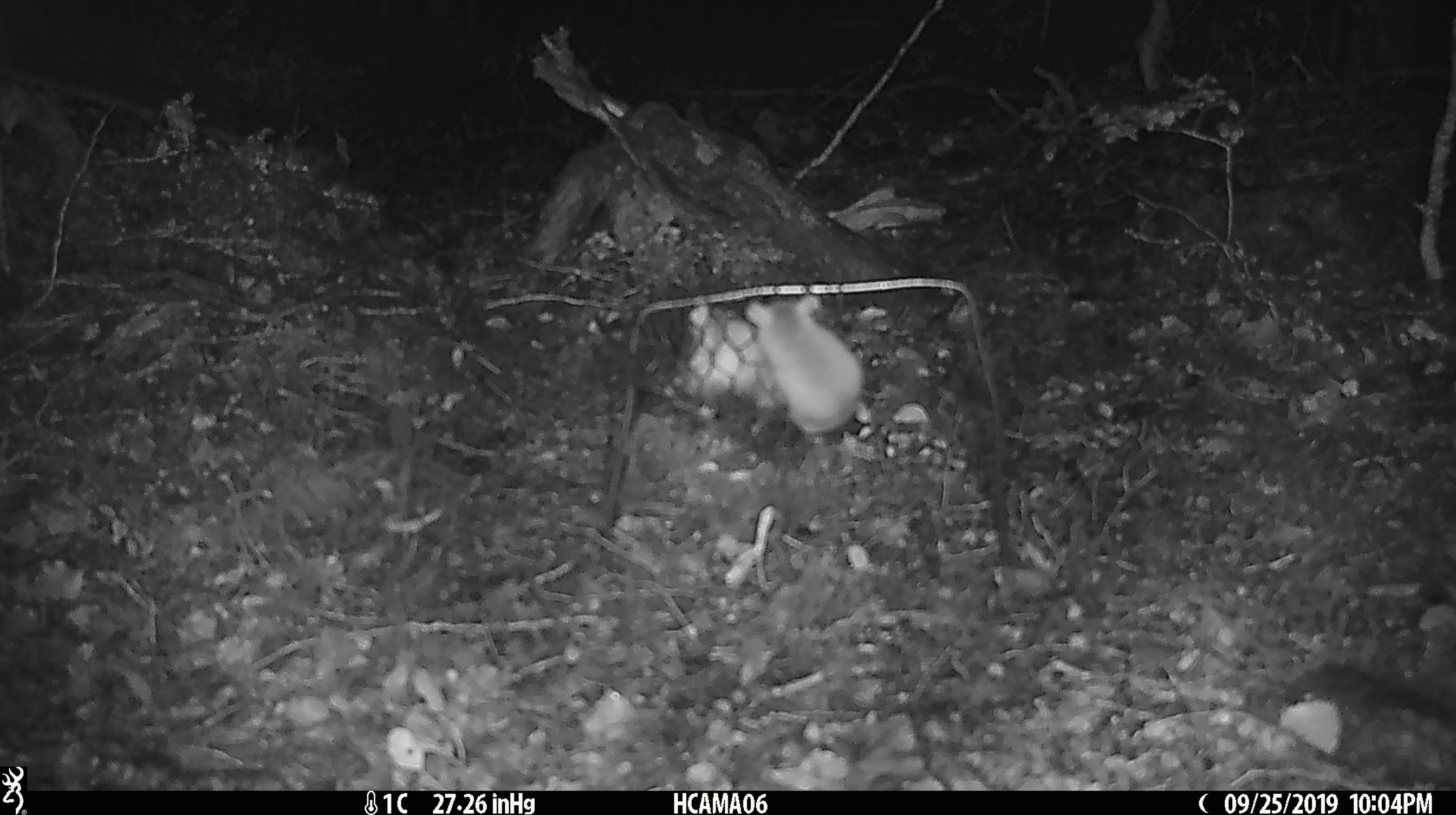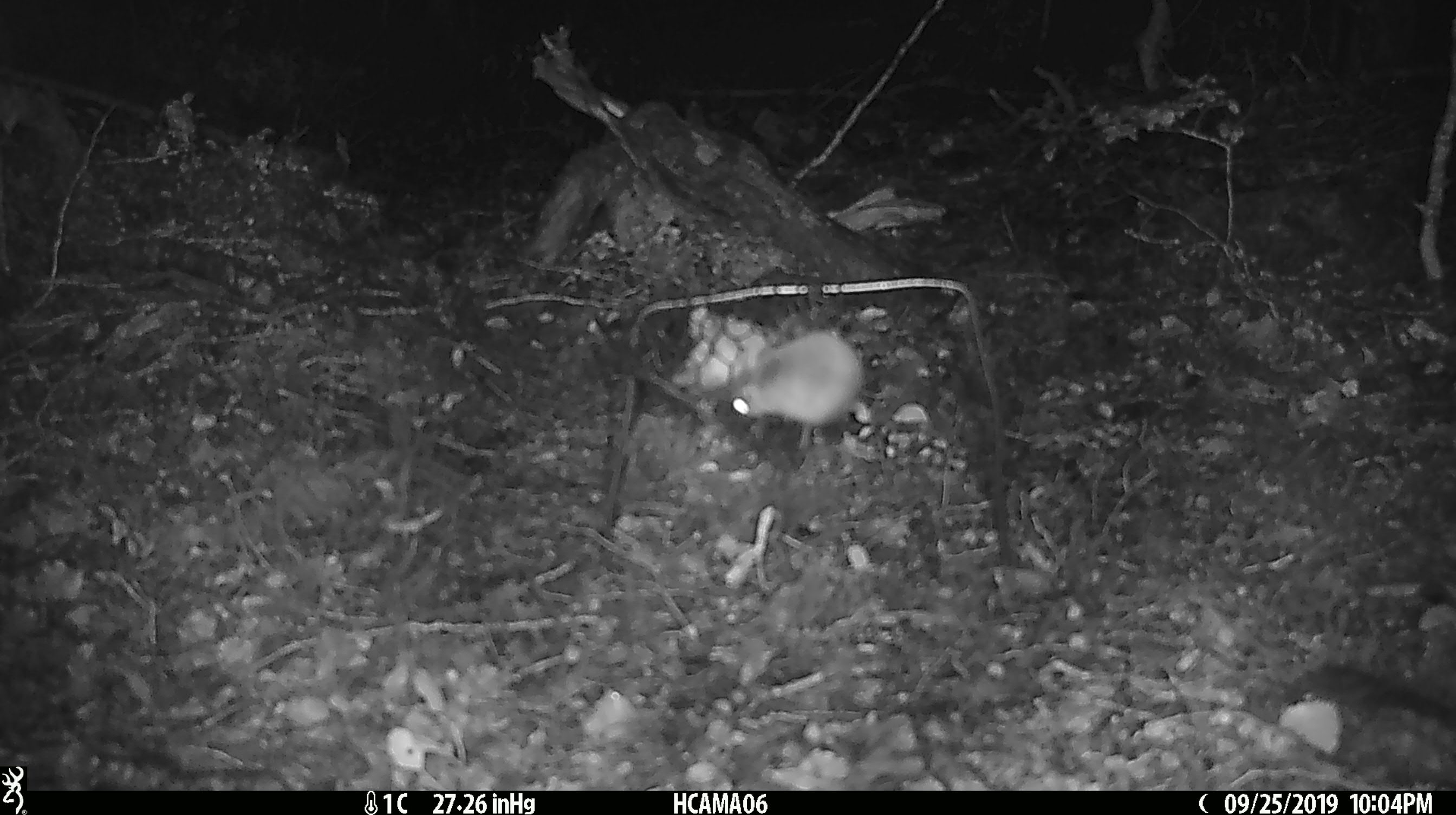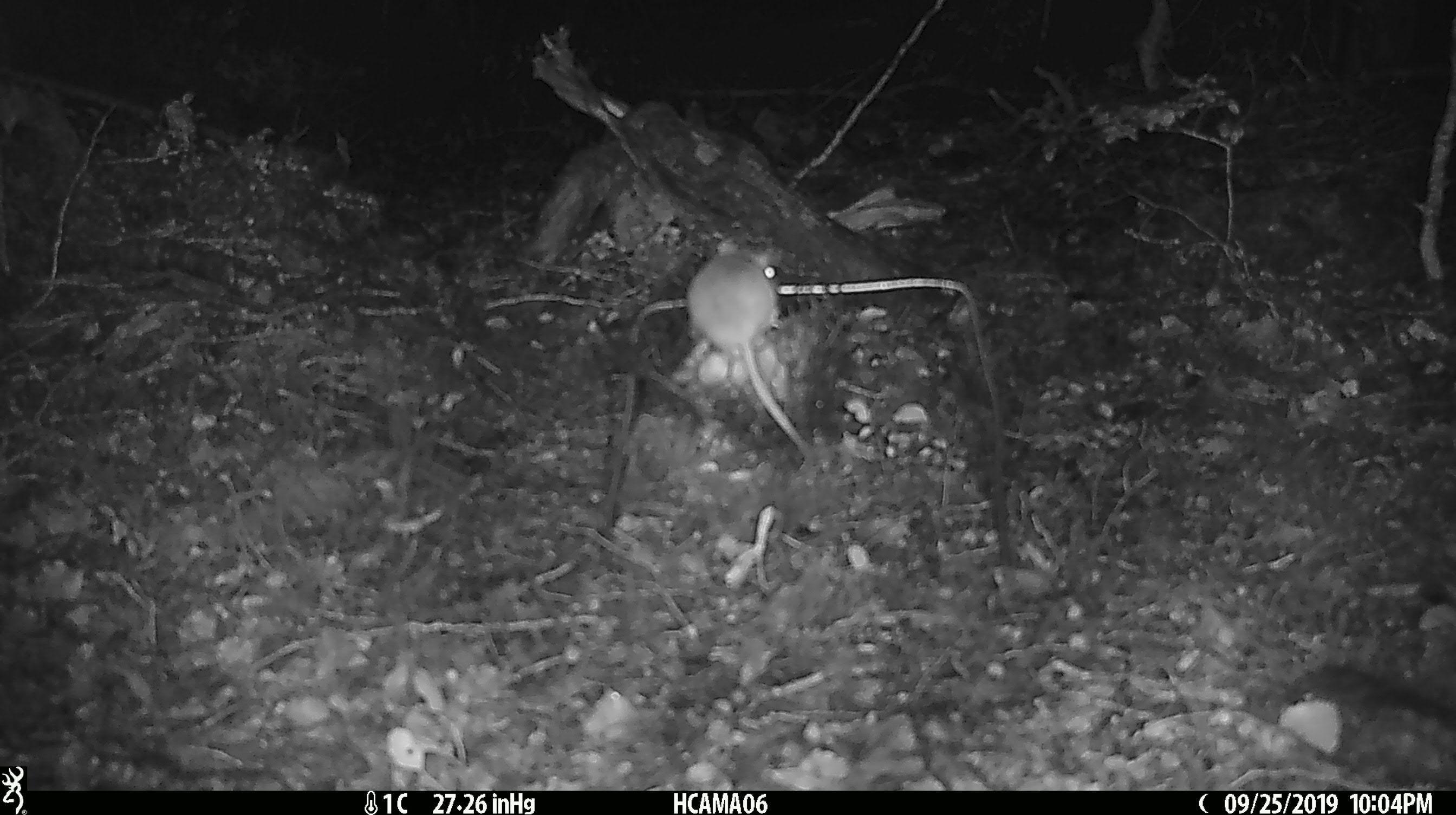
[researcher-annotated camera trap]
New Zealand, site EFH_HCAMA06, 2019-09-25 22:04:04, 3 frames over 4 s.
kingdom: Animalia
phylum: Chordata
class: Mammalia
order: Rodentia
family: Muridae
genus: Mus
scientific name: Mus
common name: mouse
Mouse (Mus).